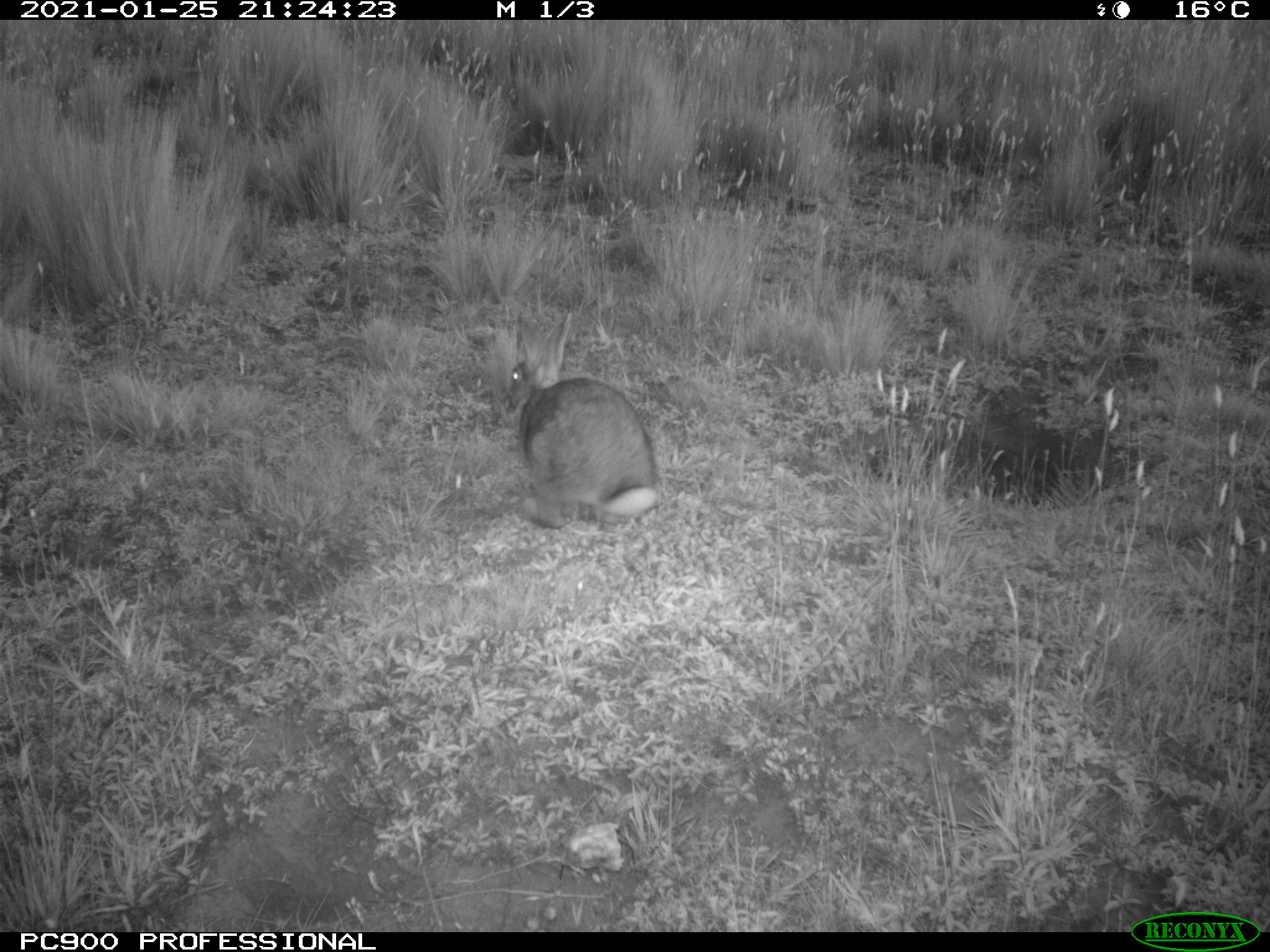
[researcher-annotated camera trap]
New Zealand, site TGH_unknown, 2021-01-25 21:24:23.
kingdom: Animalia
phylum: Chordata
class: Mammalia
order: Lagomorpha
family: Leporidae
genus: Oryctolagus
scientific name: Oryctolagus cuniculus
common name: european rabbit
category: rabbit